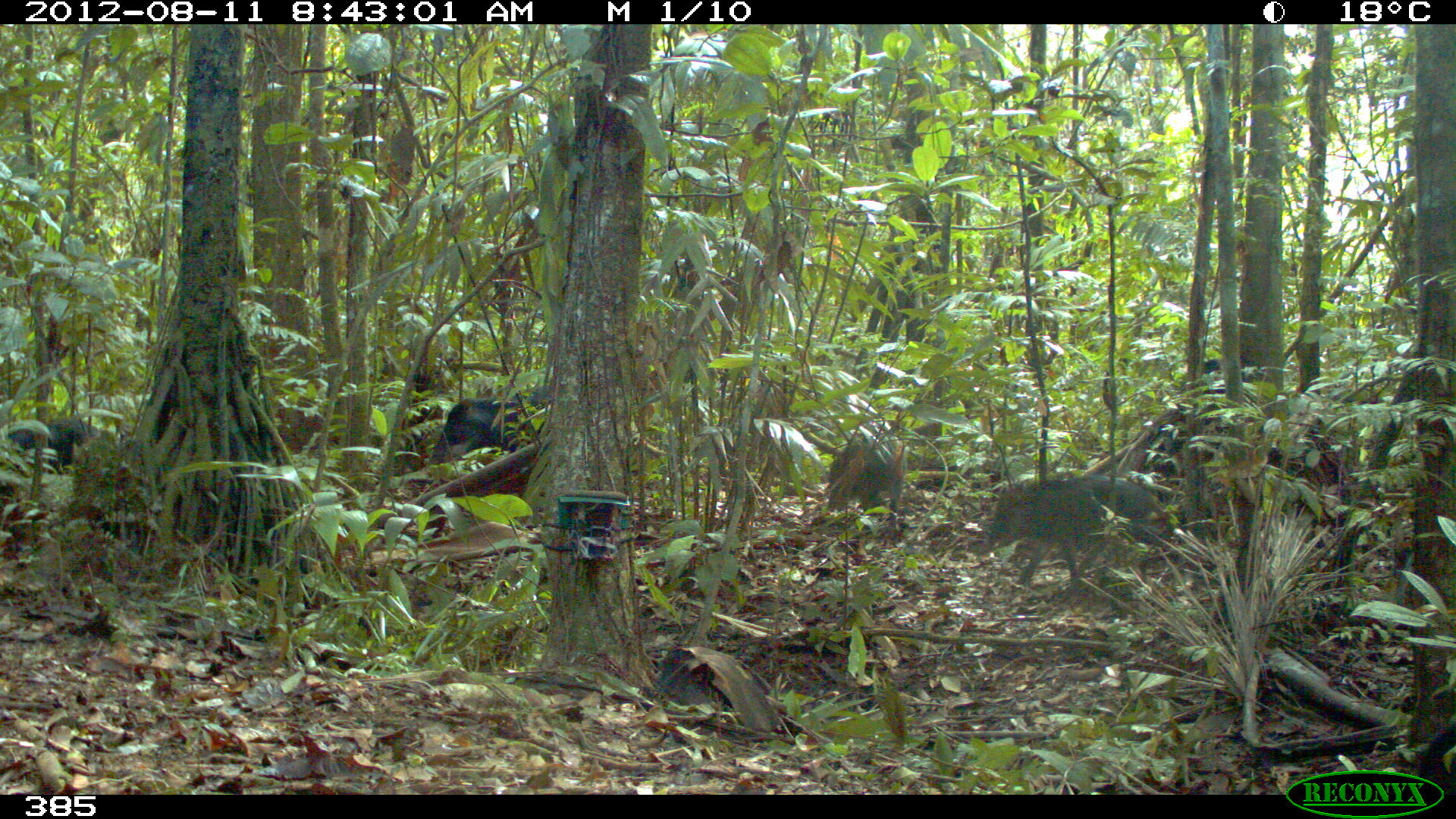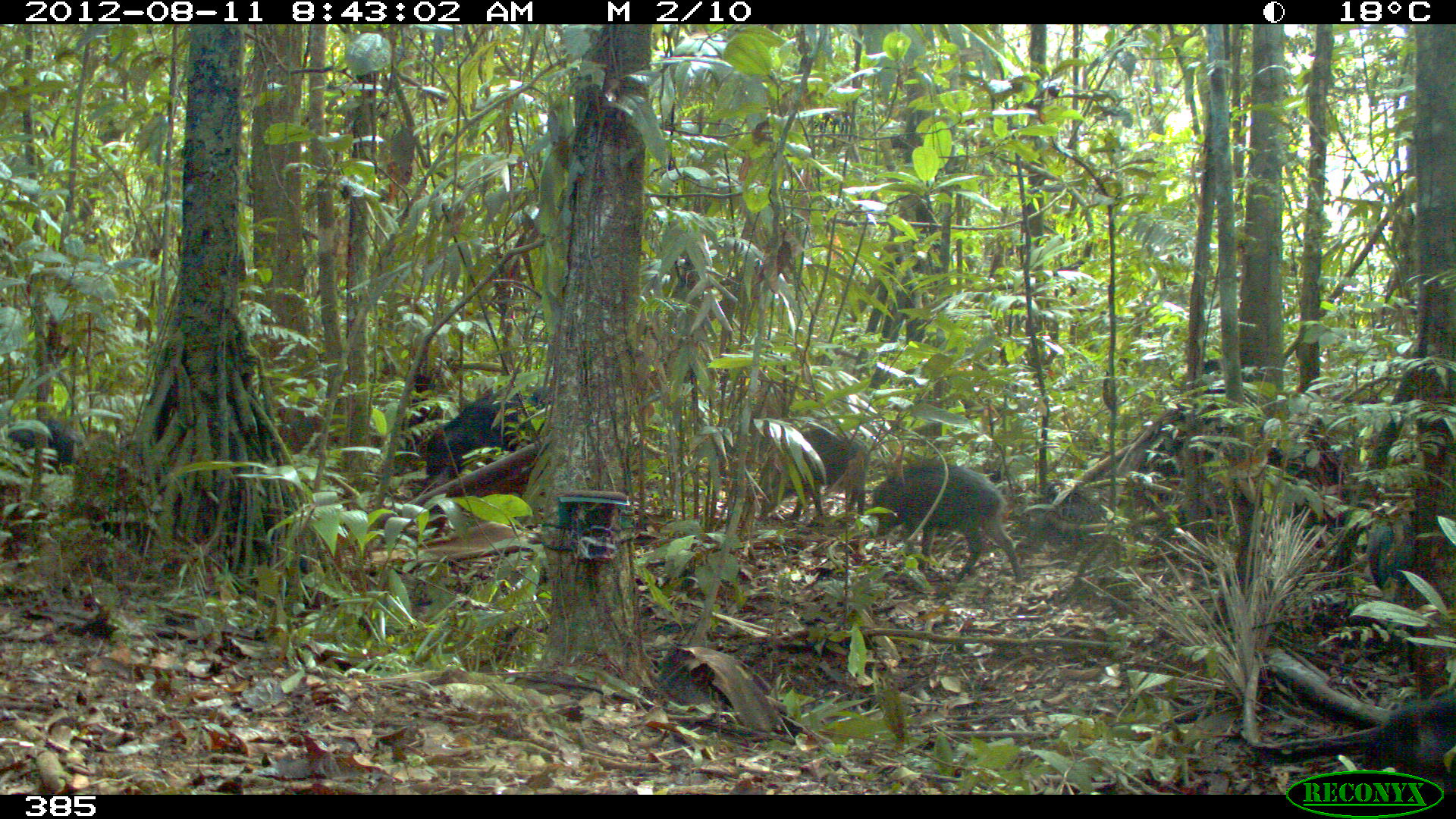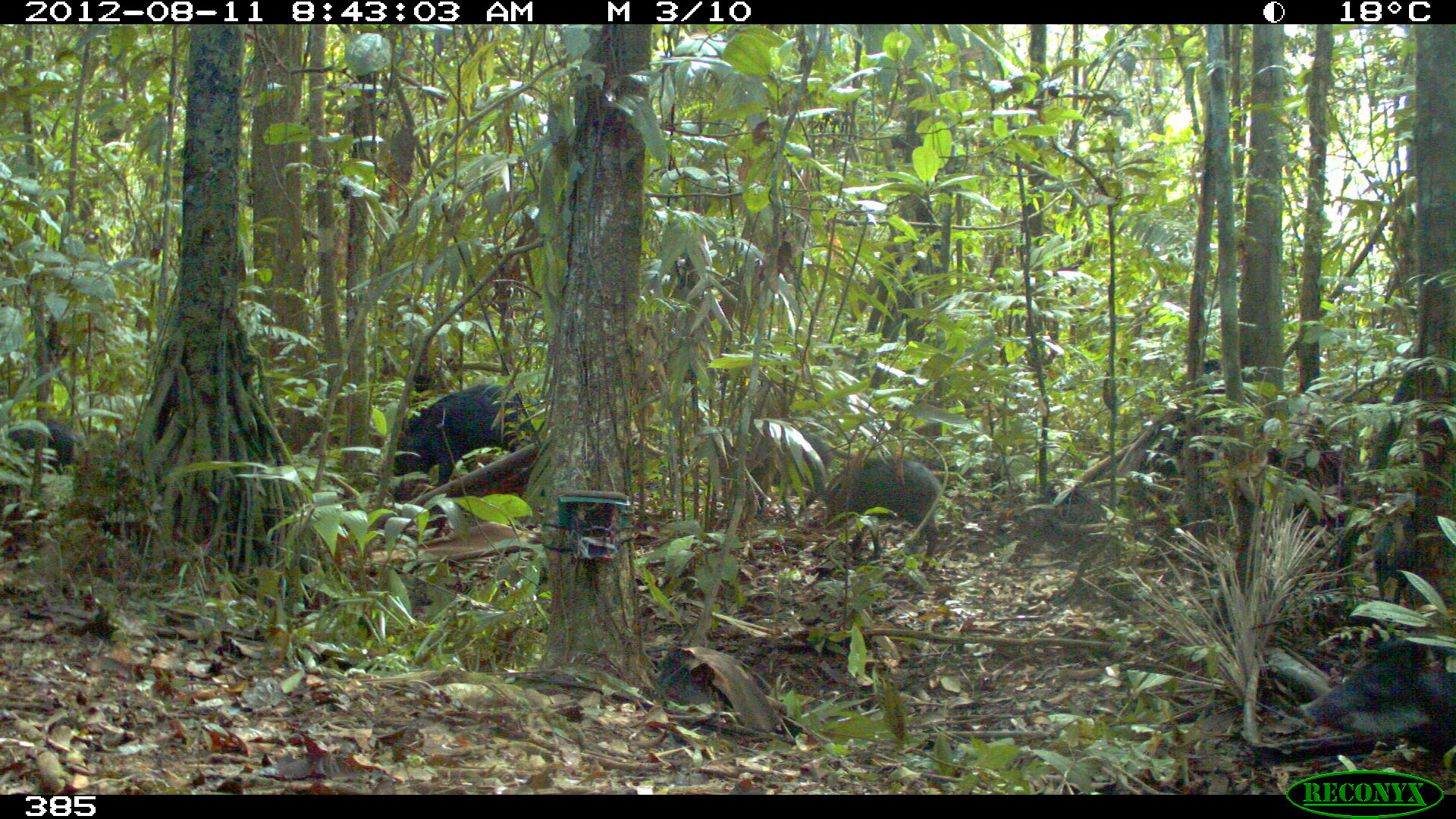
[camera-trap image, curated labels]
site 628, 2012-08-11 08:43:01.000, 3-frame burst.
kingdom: Animalia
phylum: Chordata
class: Mammalia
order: Artiodactyla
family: Tayassuidae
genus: Tayassu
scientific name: Tayassu pecari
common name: white-lipped peccary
Tayassu pecari (white-lipped peccary).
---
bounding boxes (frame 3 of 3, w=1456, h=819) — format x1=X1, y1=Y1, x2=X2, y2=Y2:
tayassu pecari: x1=1295, y1=634, x2=1453, y2=763; x1=385, y1=379, x2=537, y2=500; x1=822, y1=458, x2=944, y2=576; x1=14, y1=417, x2=92, y2=479